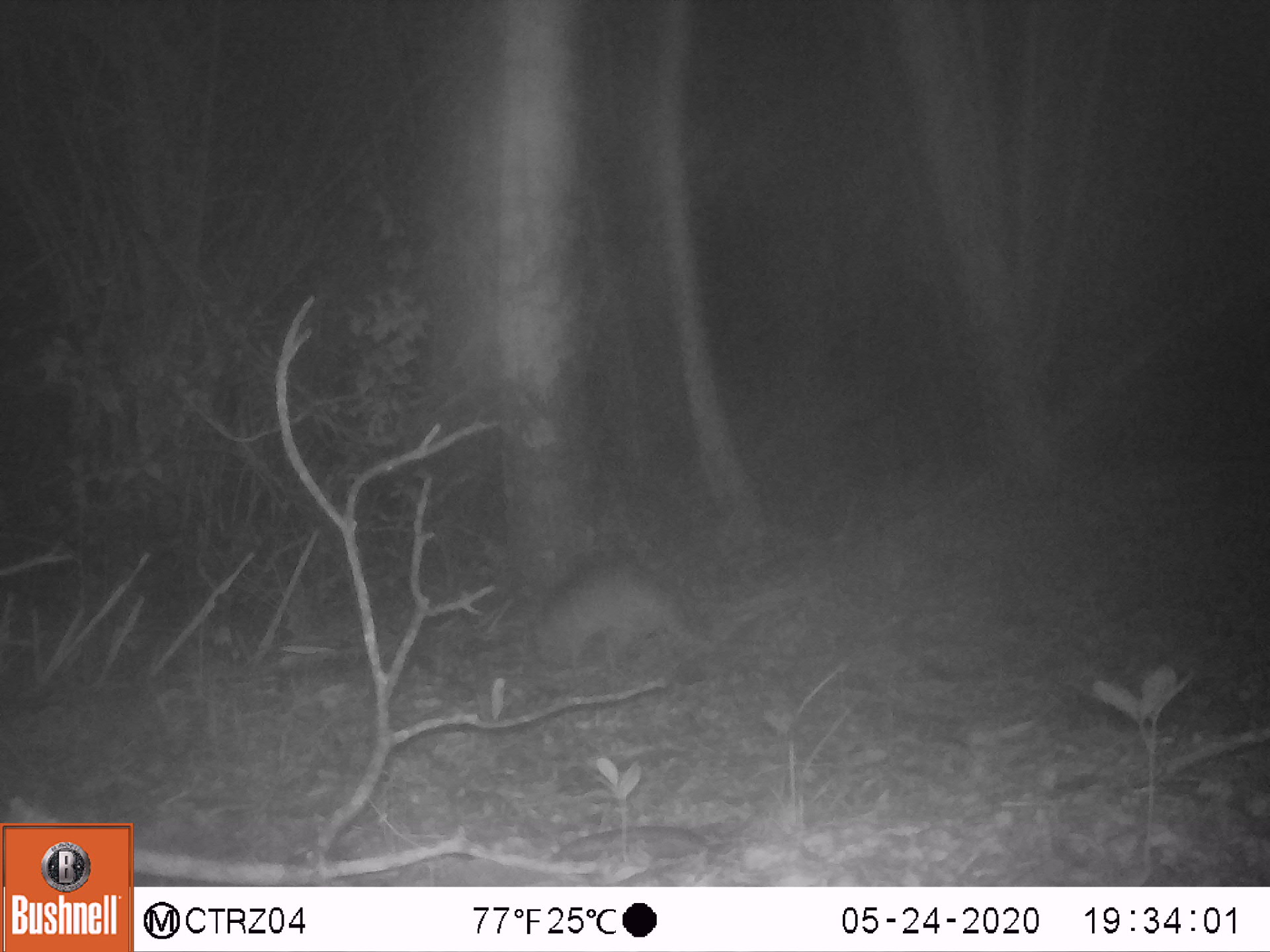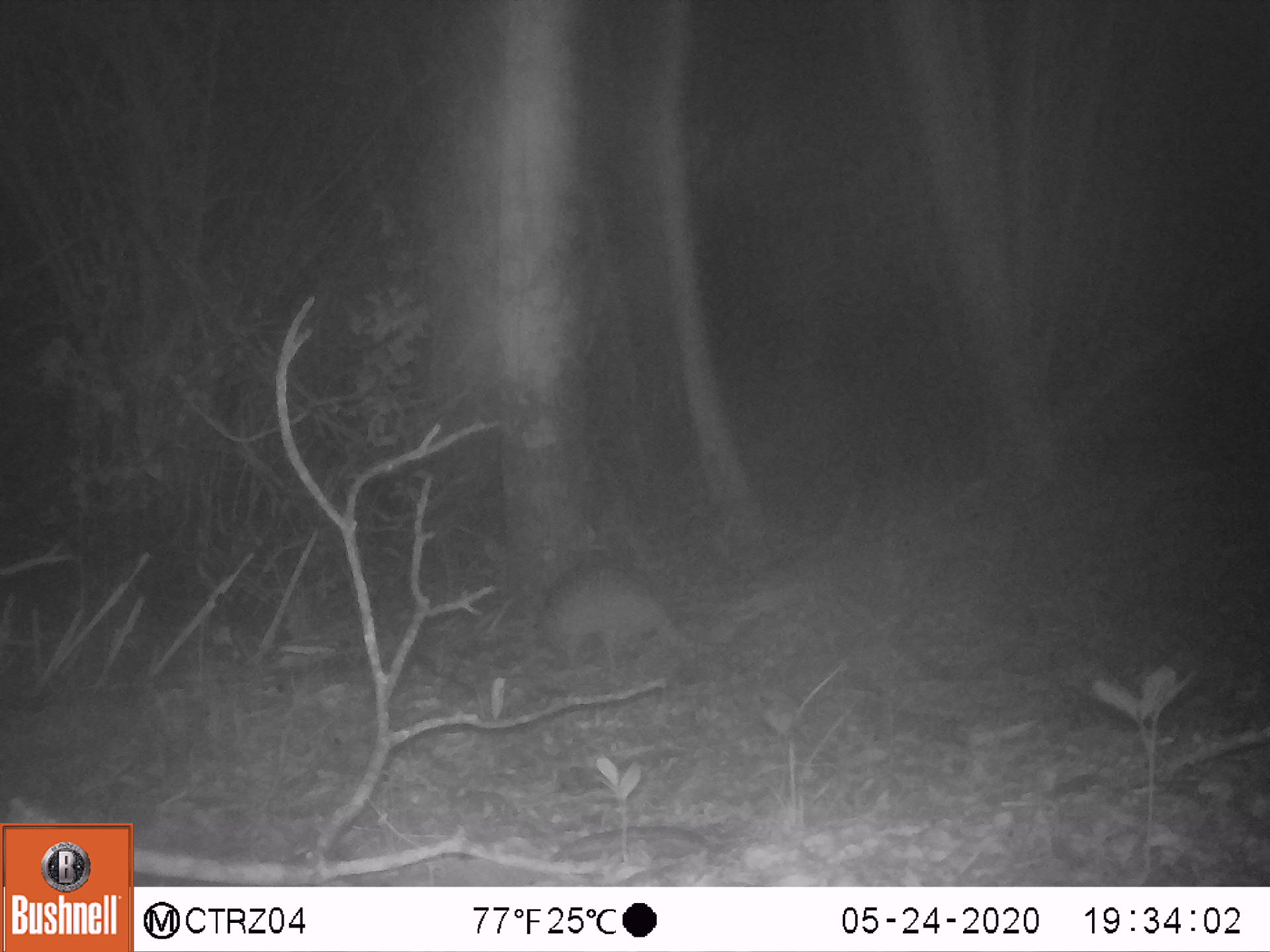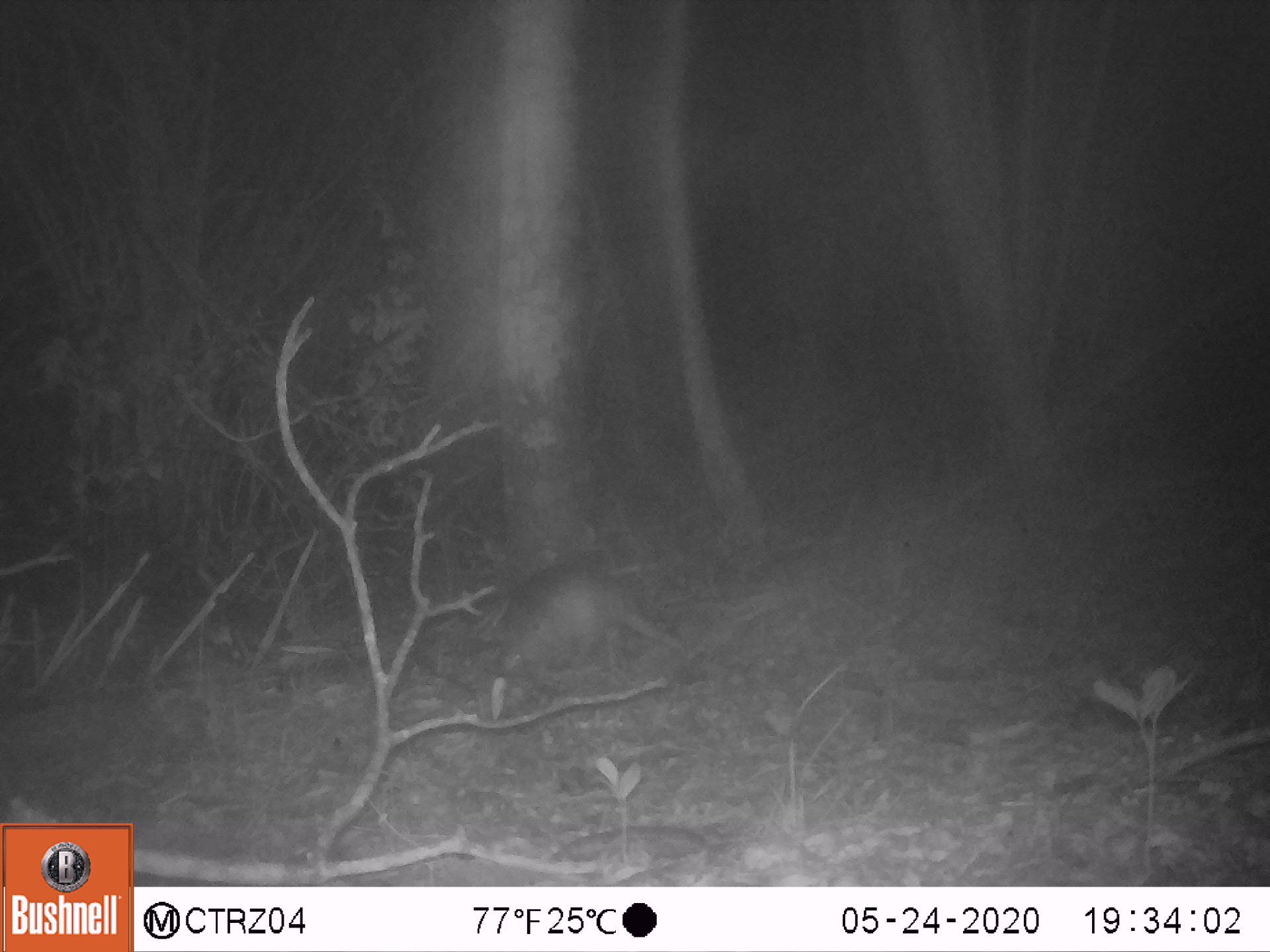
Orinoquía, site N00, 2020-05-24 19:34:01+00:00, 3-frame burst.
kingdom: Animalia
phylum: Chordata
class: Mammalia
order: Cingulata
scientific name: Cingulata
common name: armadillo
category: unknown armadillo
Unknown armadillo (armadillo) (Cingulata).